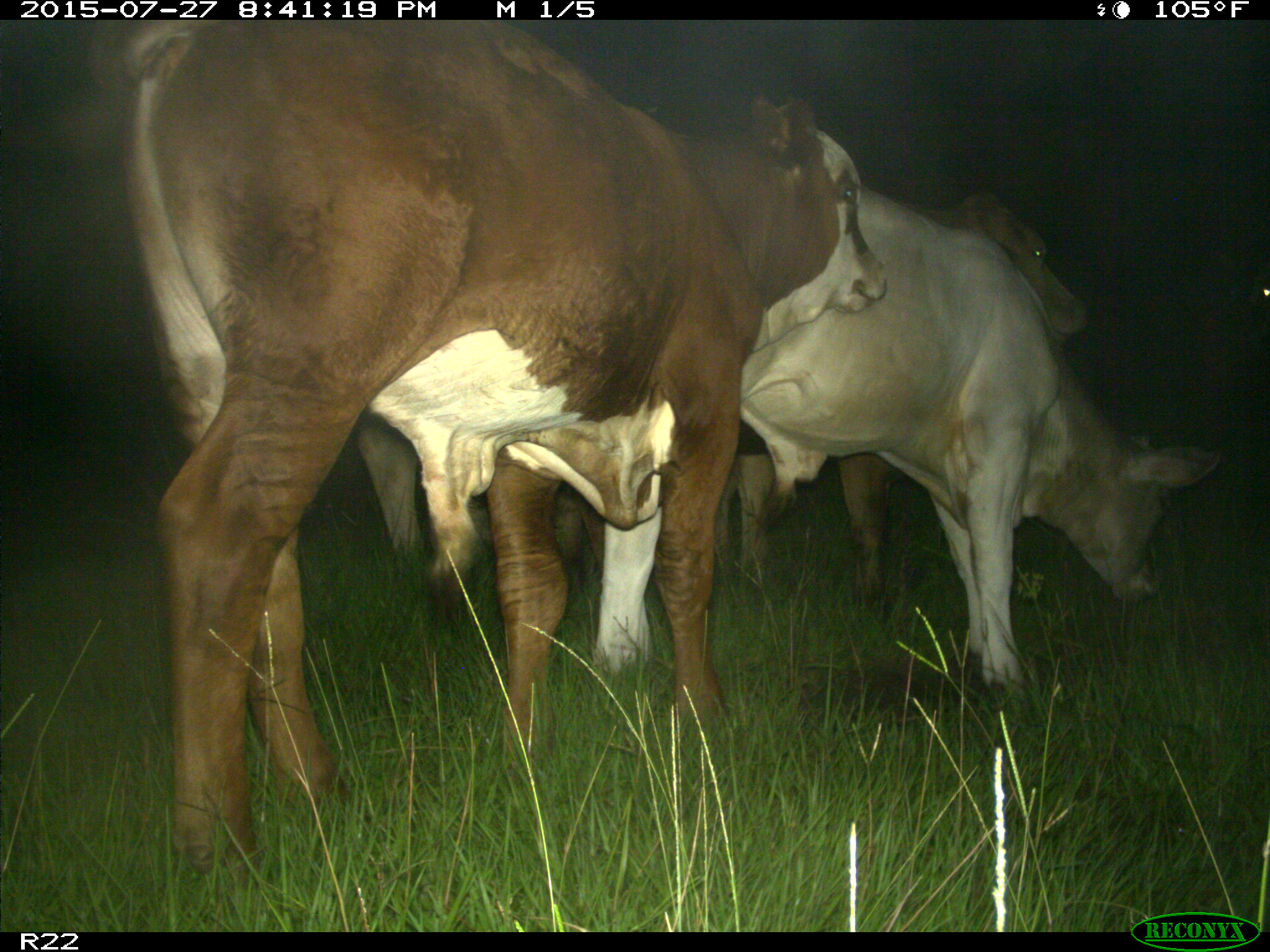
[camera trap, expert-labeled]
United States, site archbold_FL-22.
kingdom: Animalia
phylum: Chordata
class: Mammalia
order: Artiodactyla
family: Bovidae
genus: Bos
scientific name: Bos taurus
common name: domestic cow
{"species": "Bos taurus (domestic cow)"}